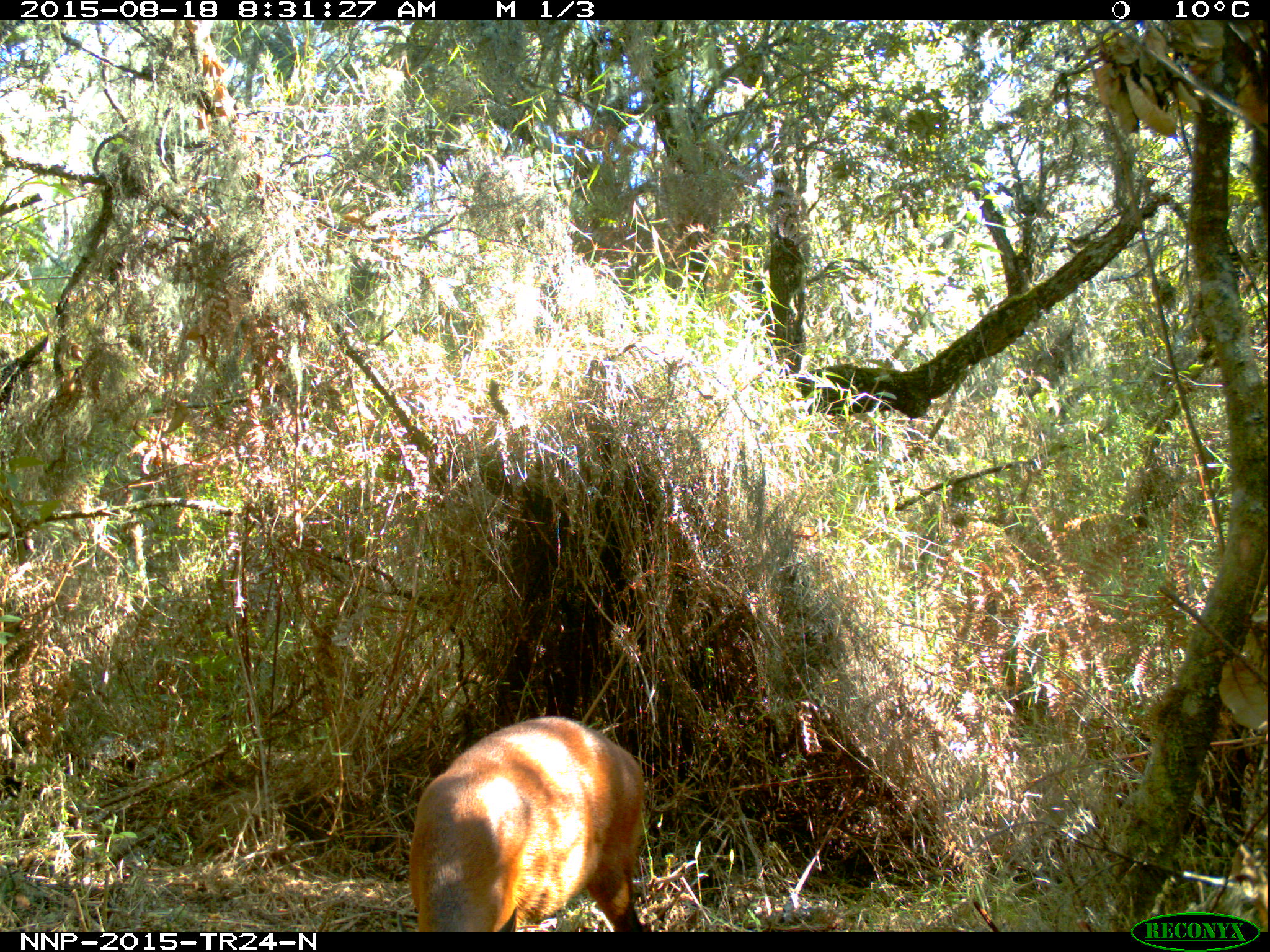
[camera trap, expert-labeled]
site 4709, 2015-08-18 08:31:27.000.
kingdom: Animalia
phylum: Chordata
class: Mammalia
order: Artiodactyla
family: Bovidae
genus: Cephalophus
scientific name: Cephalophus nigrifrons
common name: black-fronted duiker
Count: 1.